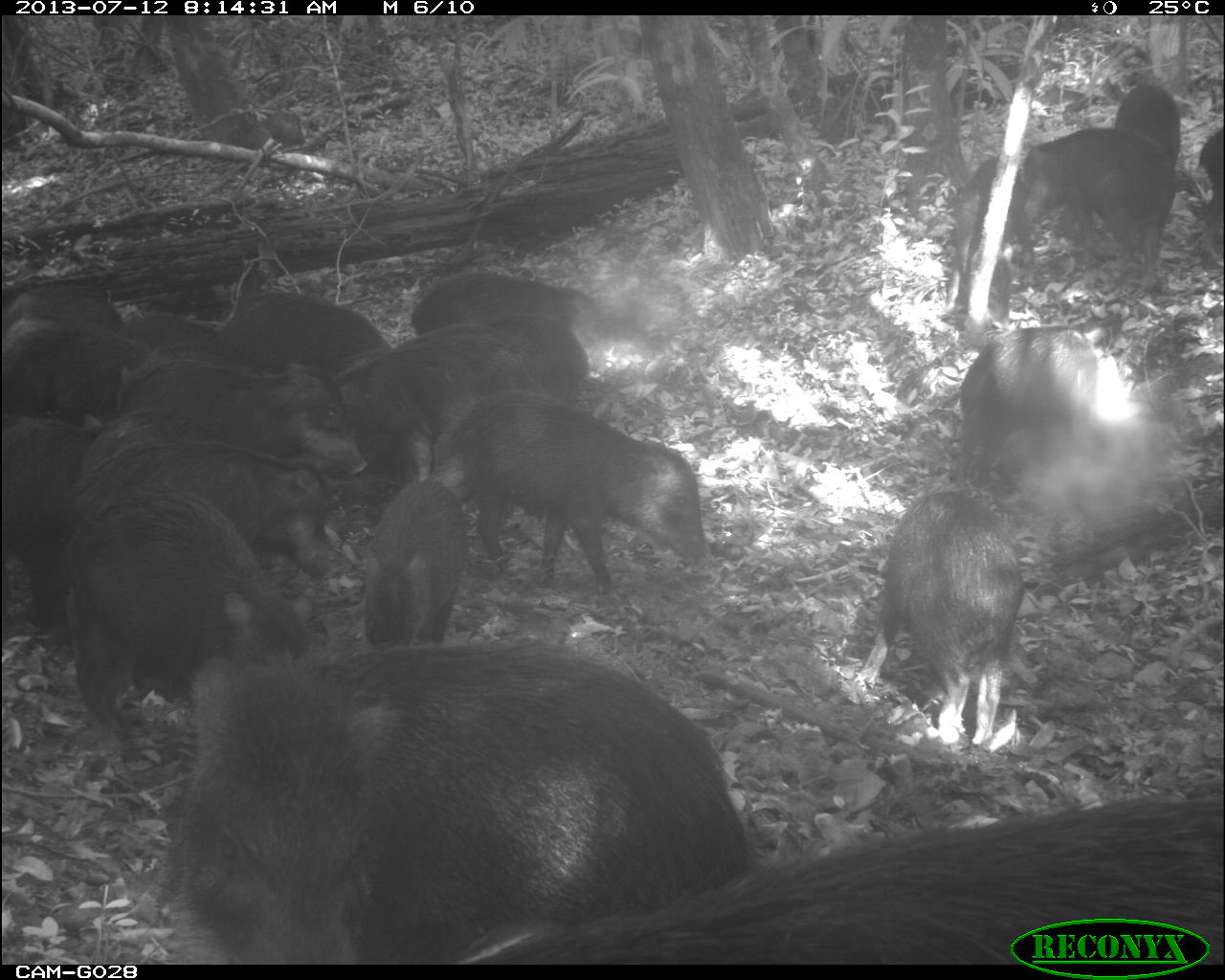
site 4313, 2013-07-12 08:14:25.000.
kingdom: Animalia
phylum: Chordata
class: Mammalia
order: Artiodactyla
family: Tayassuidae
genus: Tayassu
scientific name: Tayassu pecari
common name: white-lipped peccary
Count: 20.